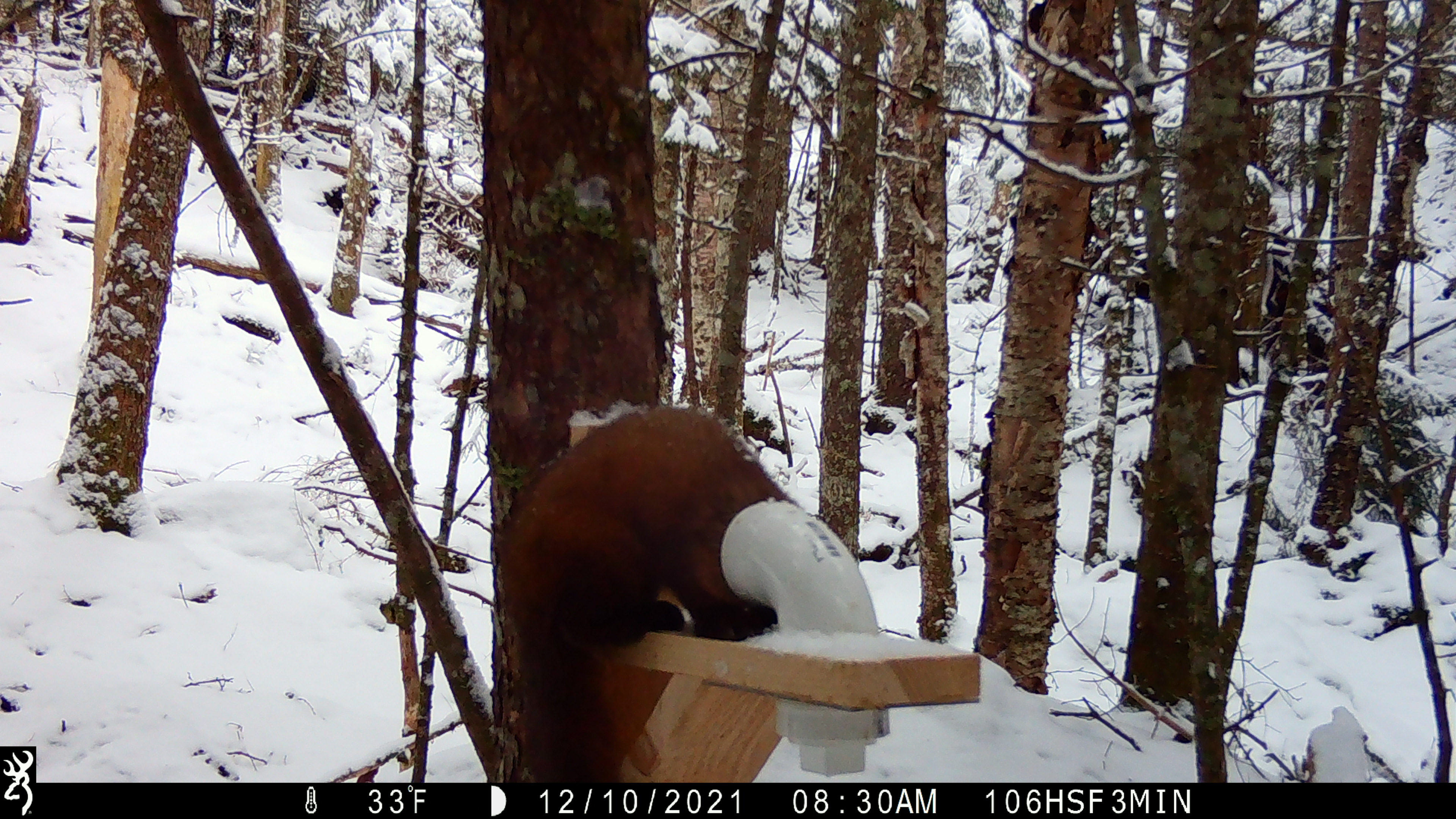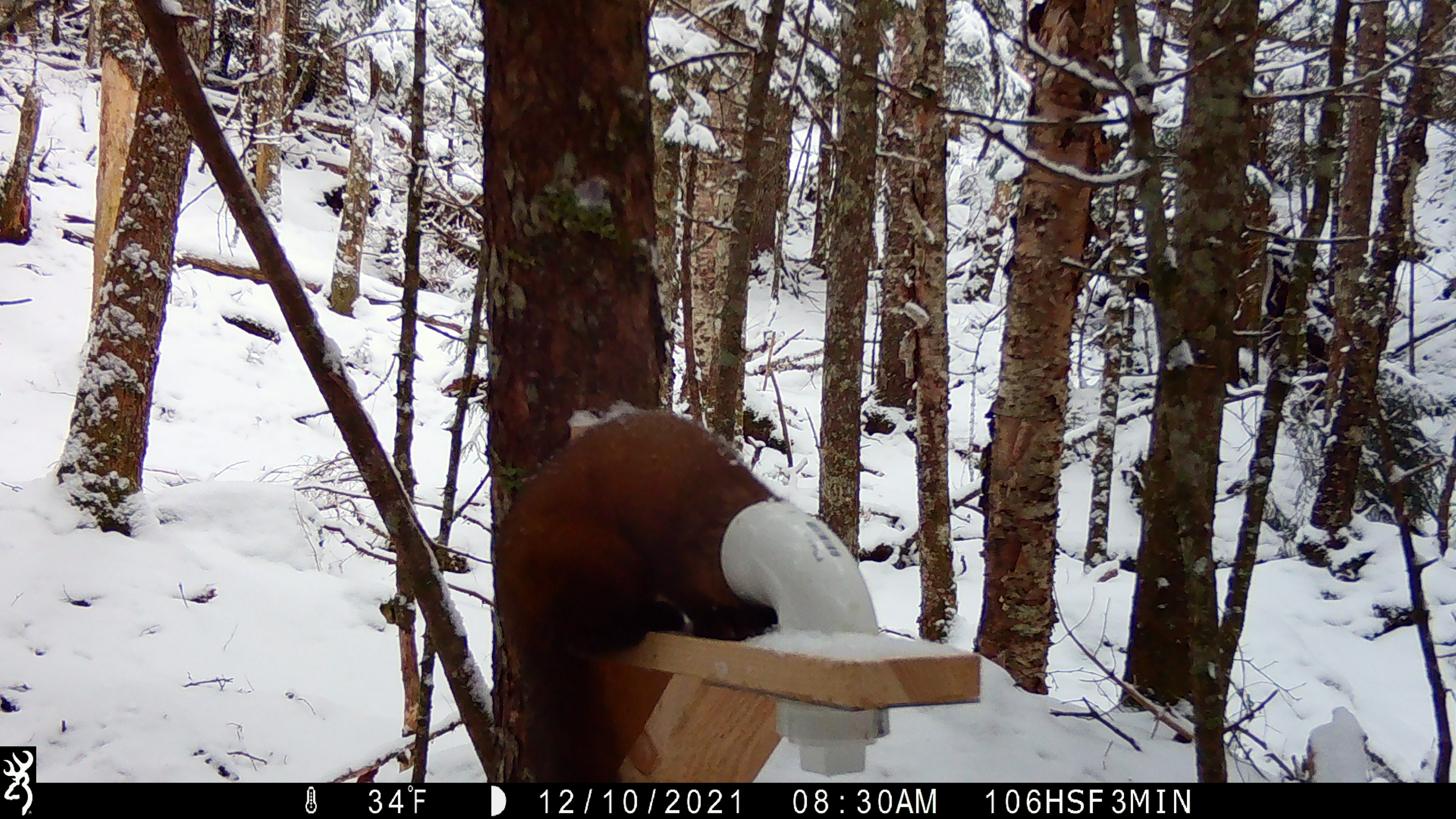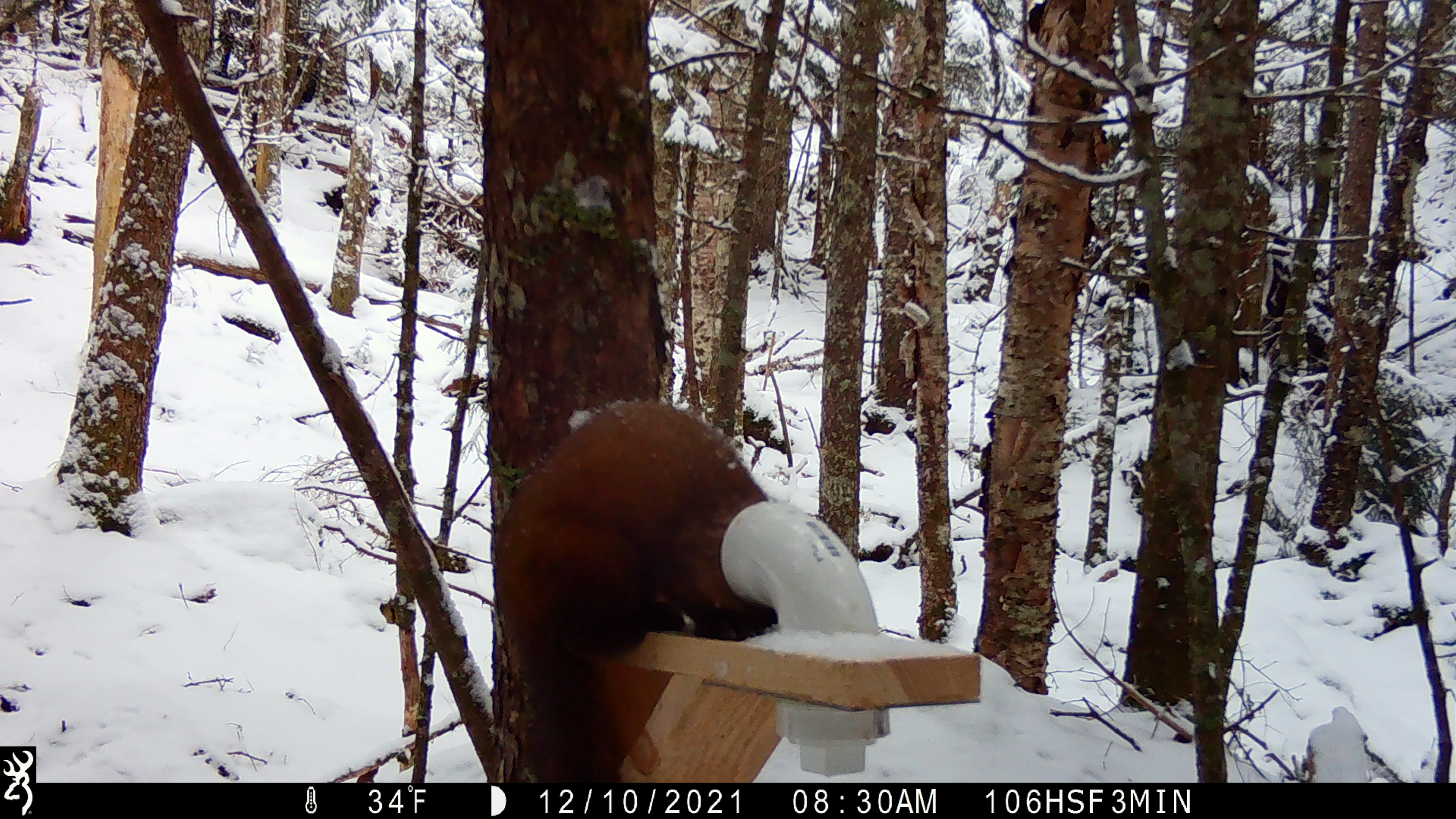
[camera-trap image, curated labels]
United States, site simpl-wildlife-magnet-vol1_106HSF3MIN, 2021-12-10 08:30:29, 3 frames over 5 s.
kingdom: Animalia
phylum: Chordata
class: Mammalia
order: Carnivora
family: Mustelidae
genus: Martes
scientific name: Martes americana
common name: american marten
American marten (Martes americana).